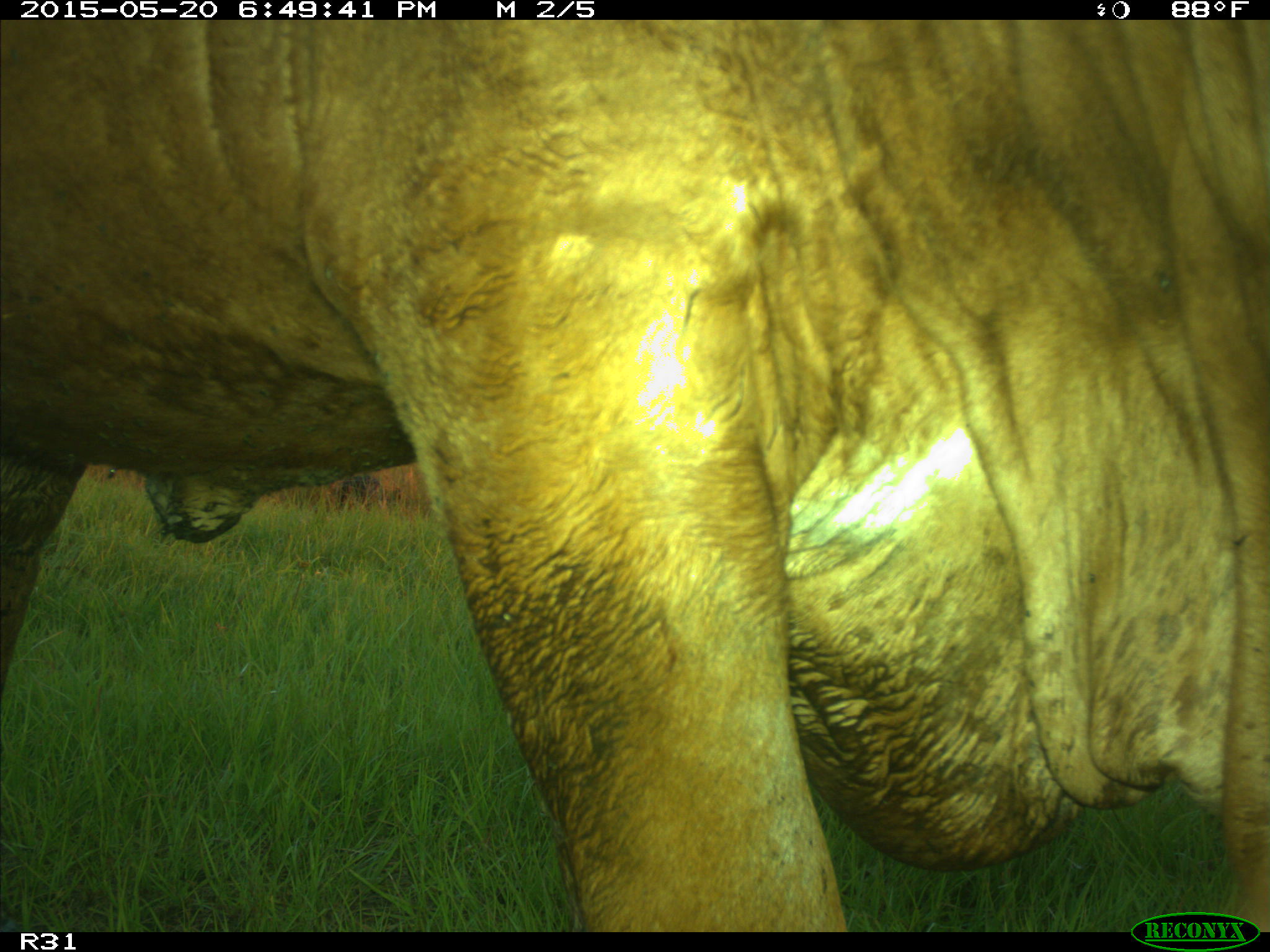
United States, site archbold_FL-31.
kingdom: Animalia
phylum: Chordata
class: Mammalia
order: Artiodactyla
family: Bovidae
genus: Bos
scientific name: Bos taurus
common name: domestic cow